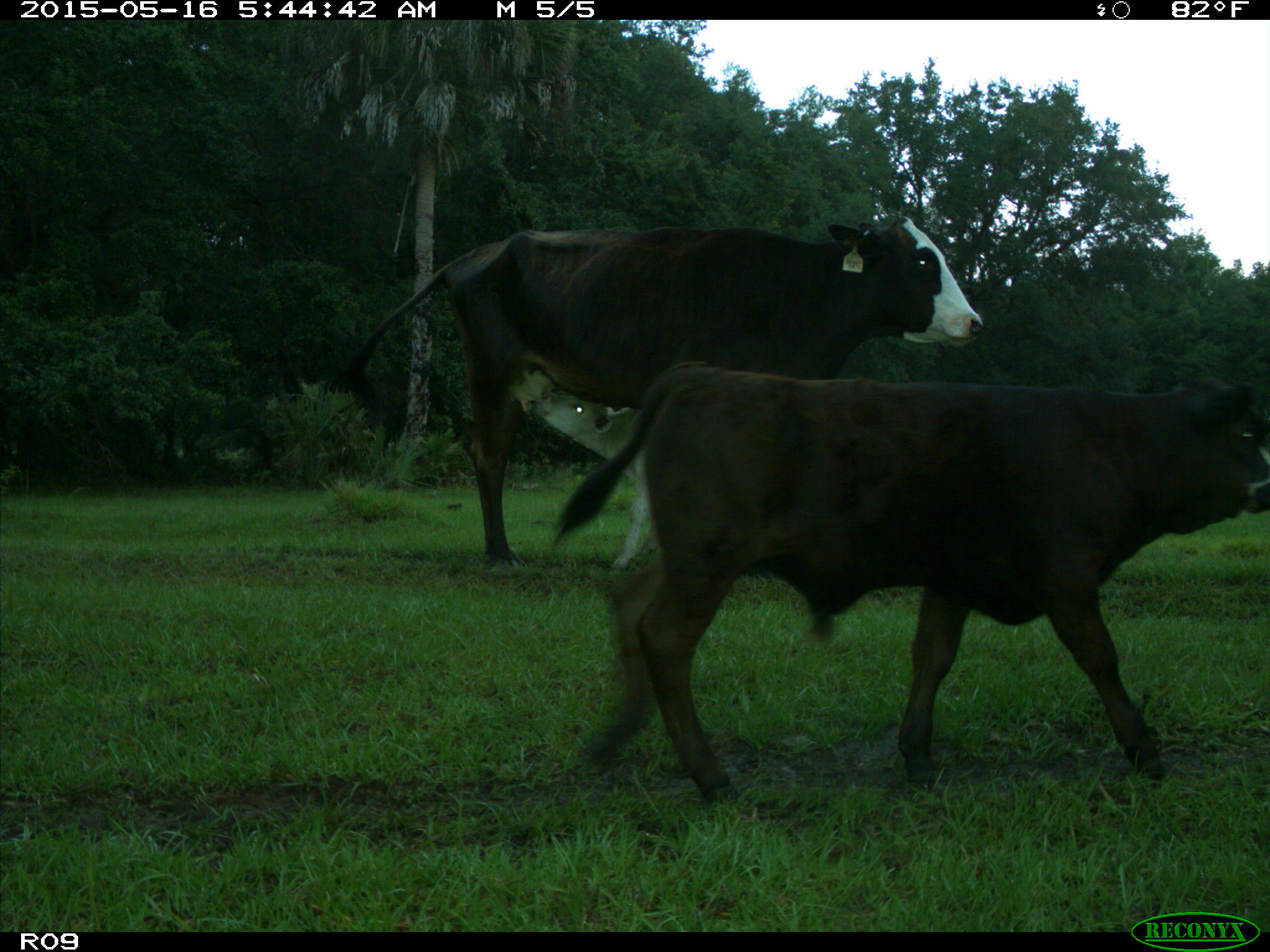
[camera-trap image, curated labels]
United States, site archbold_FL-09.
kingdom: Animalia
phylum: Chordata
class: Mammalia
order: Artiodactyla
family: Bovidae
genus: Bos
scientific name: Bos taurus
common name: domestic cow